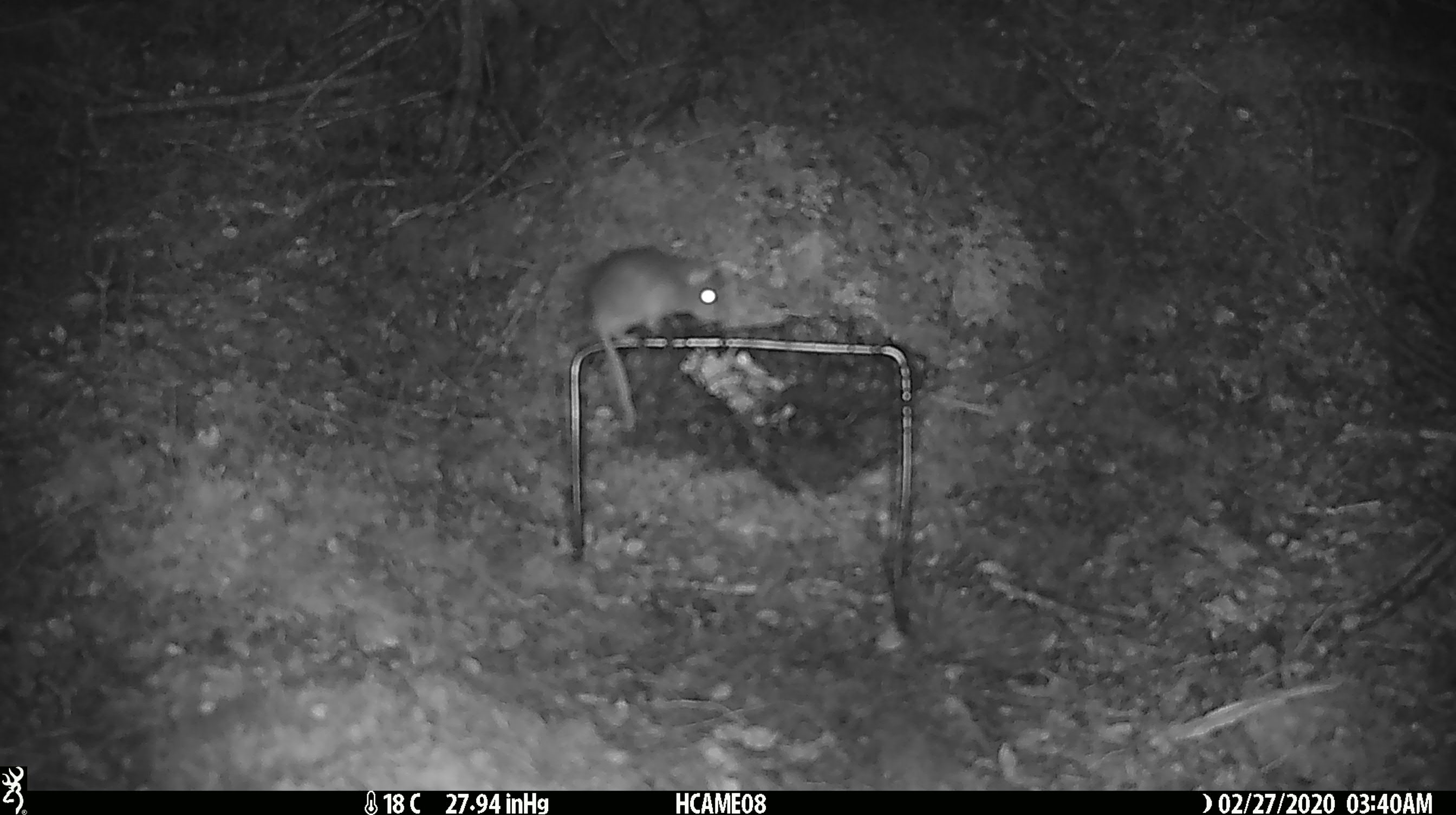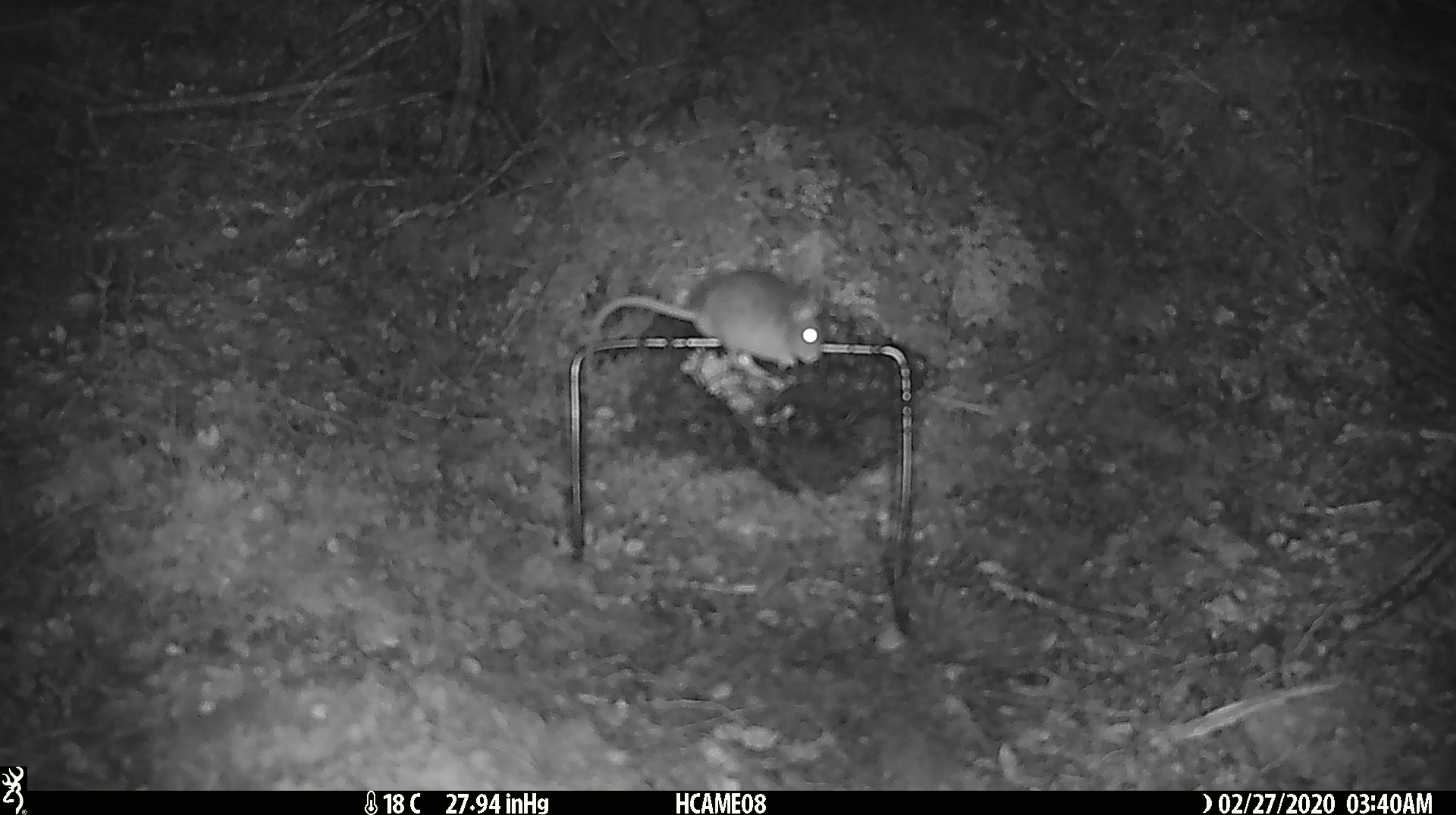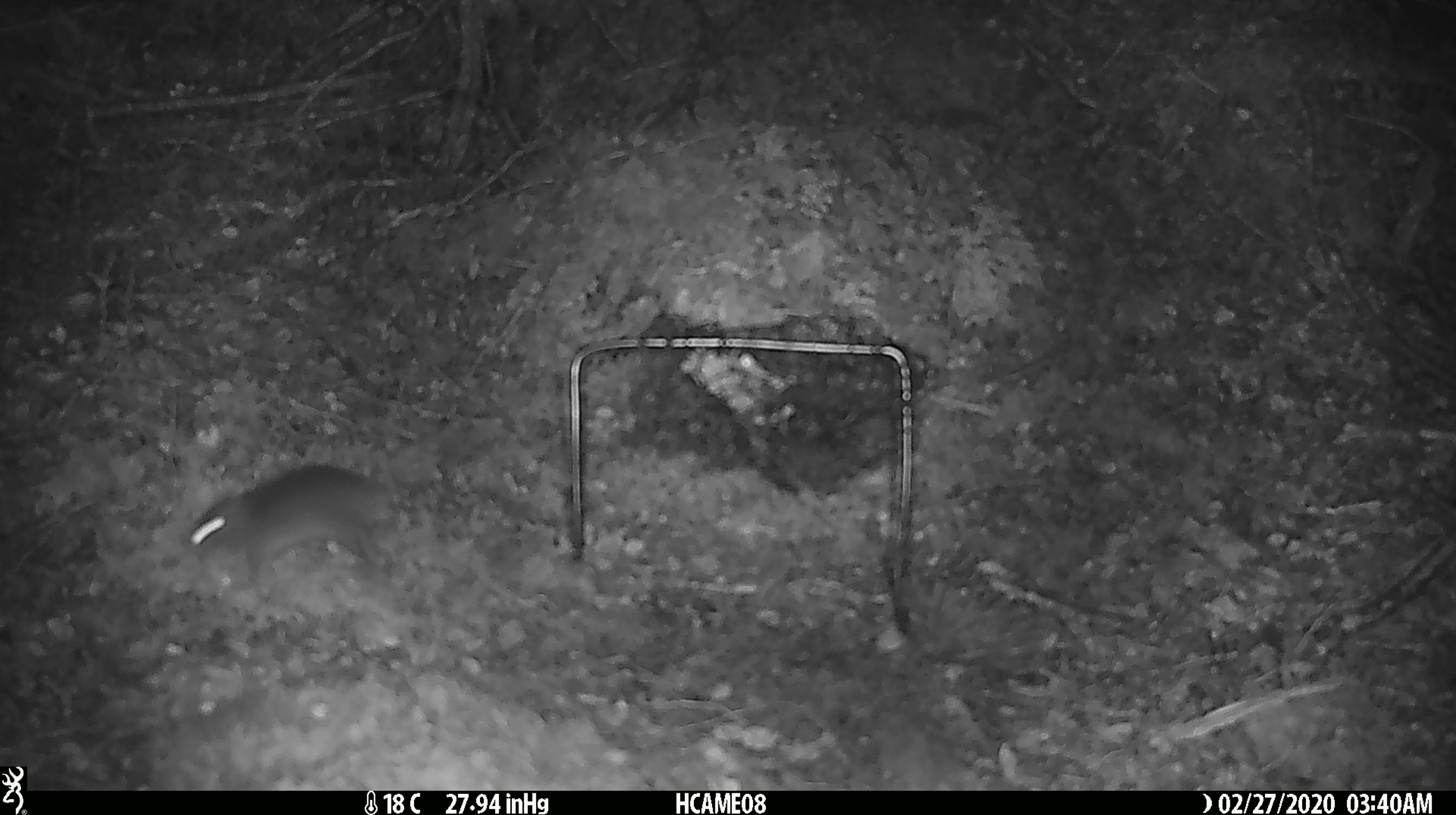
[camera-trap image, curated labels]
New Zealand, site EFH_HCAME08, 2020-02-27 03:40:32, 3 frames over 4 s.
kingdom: Animalia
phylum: Chordata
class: Mammalia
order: Rodentia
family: Muridae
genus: Mus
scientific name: Mus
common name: mouse